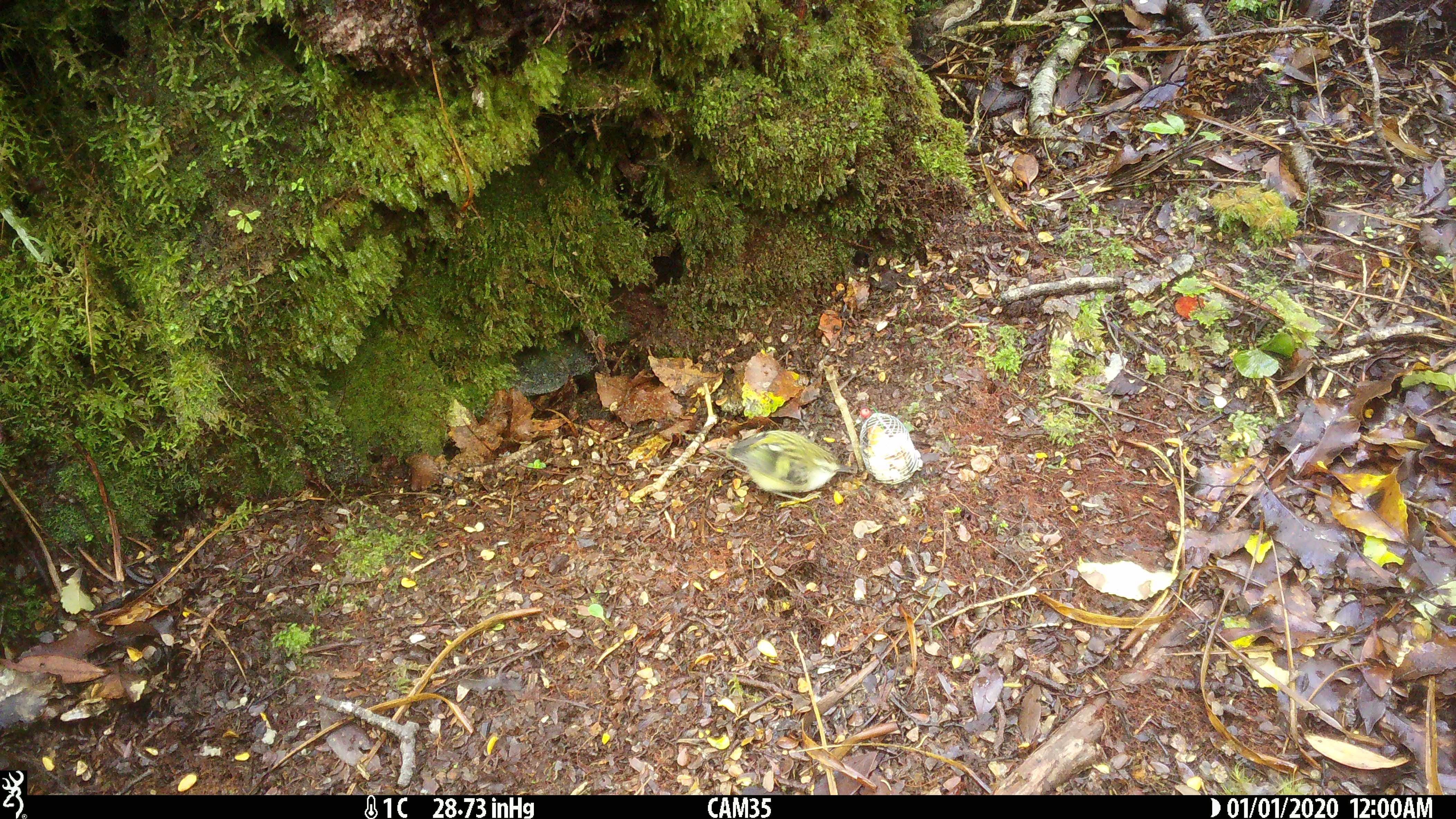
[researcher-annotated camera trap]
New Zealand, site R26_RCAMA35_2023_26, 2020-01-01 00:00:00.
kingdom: Animalia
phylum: Chordata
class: Aves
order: Passeriformes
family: Acanthisittidae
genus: Acanthisitta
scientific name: Acanthisitta chloris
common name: rifleman